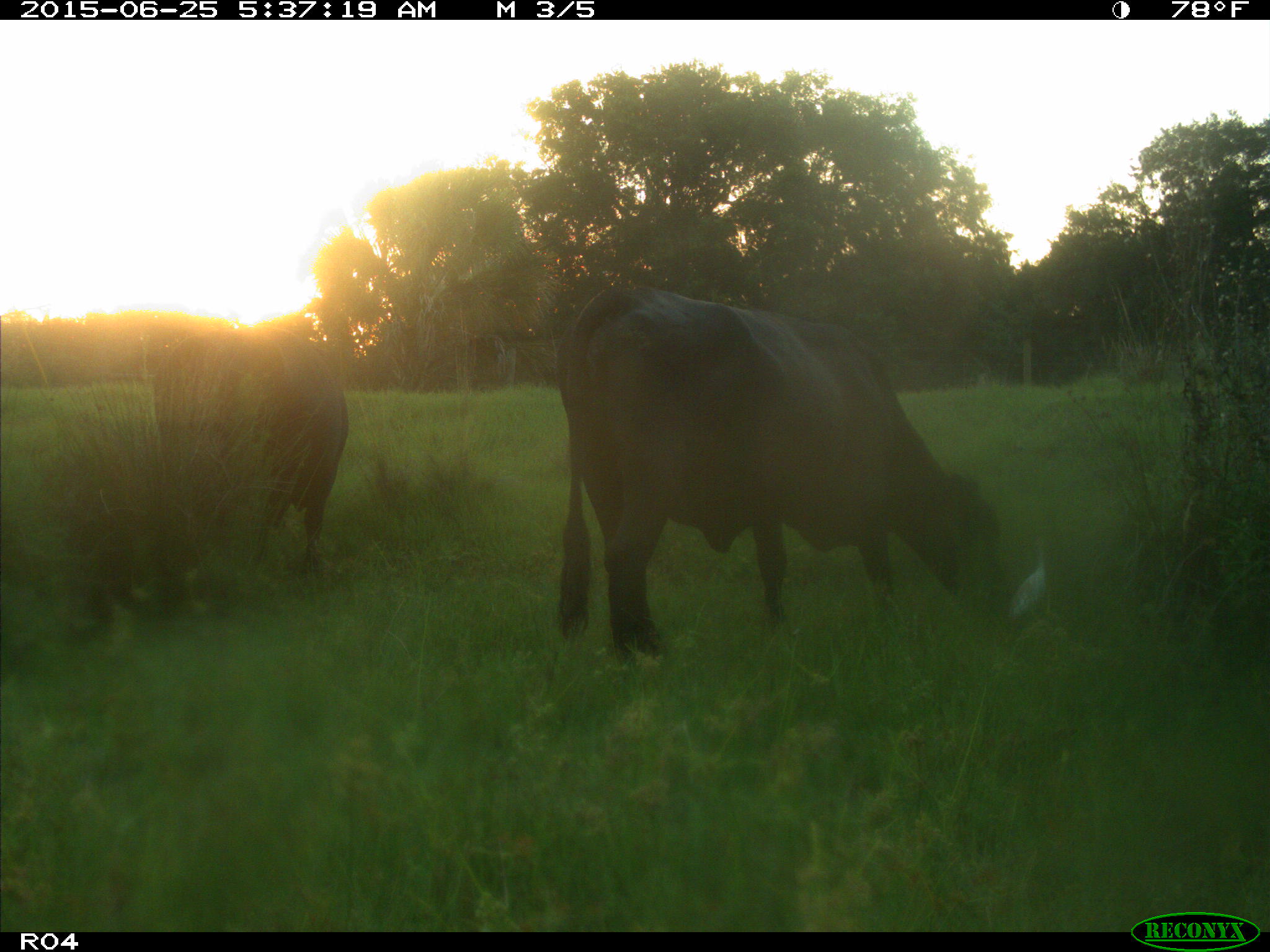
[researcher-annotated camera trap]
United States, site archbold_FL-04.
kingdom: Animalia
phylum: Chordata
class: Mammalia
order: Artiodactyla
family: Bovidae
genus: Bos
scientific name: Bos taurus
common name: domestic cow